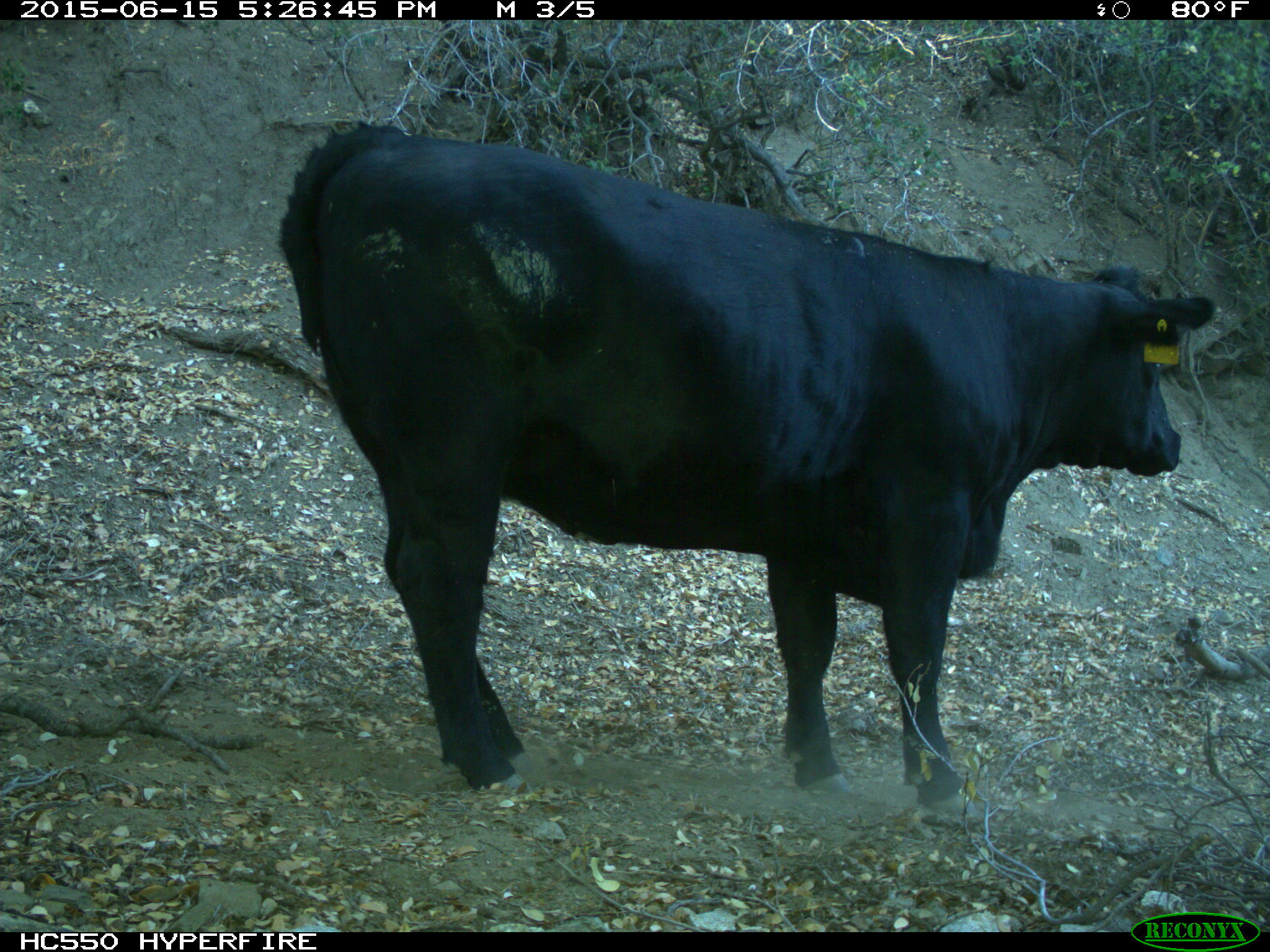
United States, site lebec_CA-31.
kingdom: Animalia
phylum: Chordata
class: Mammalia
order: Artiodactyla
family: Bovidae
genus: Bos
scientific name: Bos taurus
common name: domestic cow